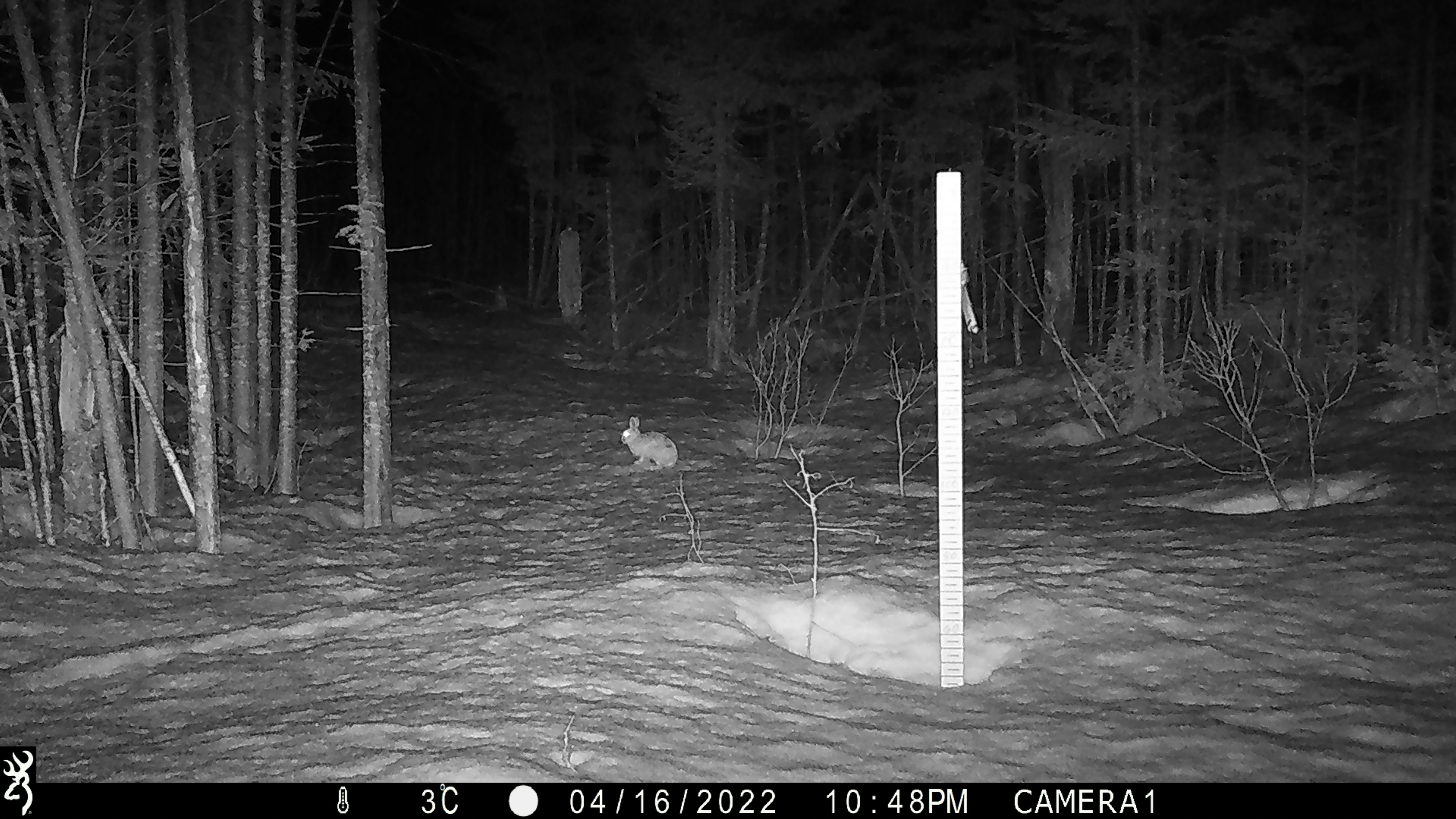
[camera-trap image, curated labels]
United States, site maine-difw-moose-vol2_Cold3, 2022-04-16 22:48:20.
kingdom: Animalia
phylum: Chordata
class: Mammalia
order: Lagomorpha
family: Leporidae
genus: Lepus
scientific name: Lepus americanus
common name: snowshoe hare